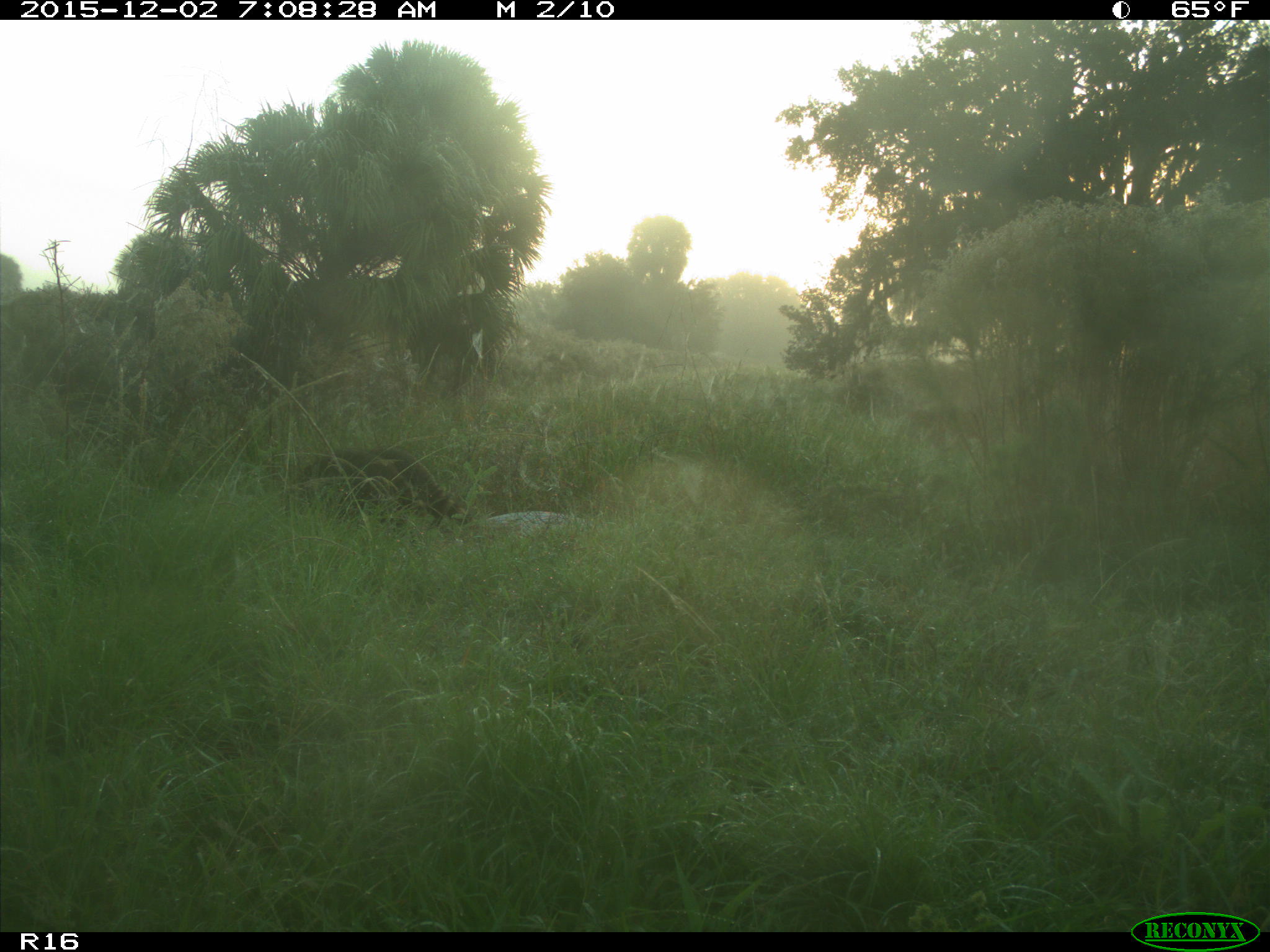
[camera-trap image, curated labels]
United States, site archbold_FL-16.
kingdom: Animalia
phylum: Chordata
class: Mammalia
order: Carnivora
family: Procyonidae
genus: Procyon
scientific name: Procyon lotor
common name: common raccoon